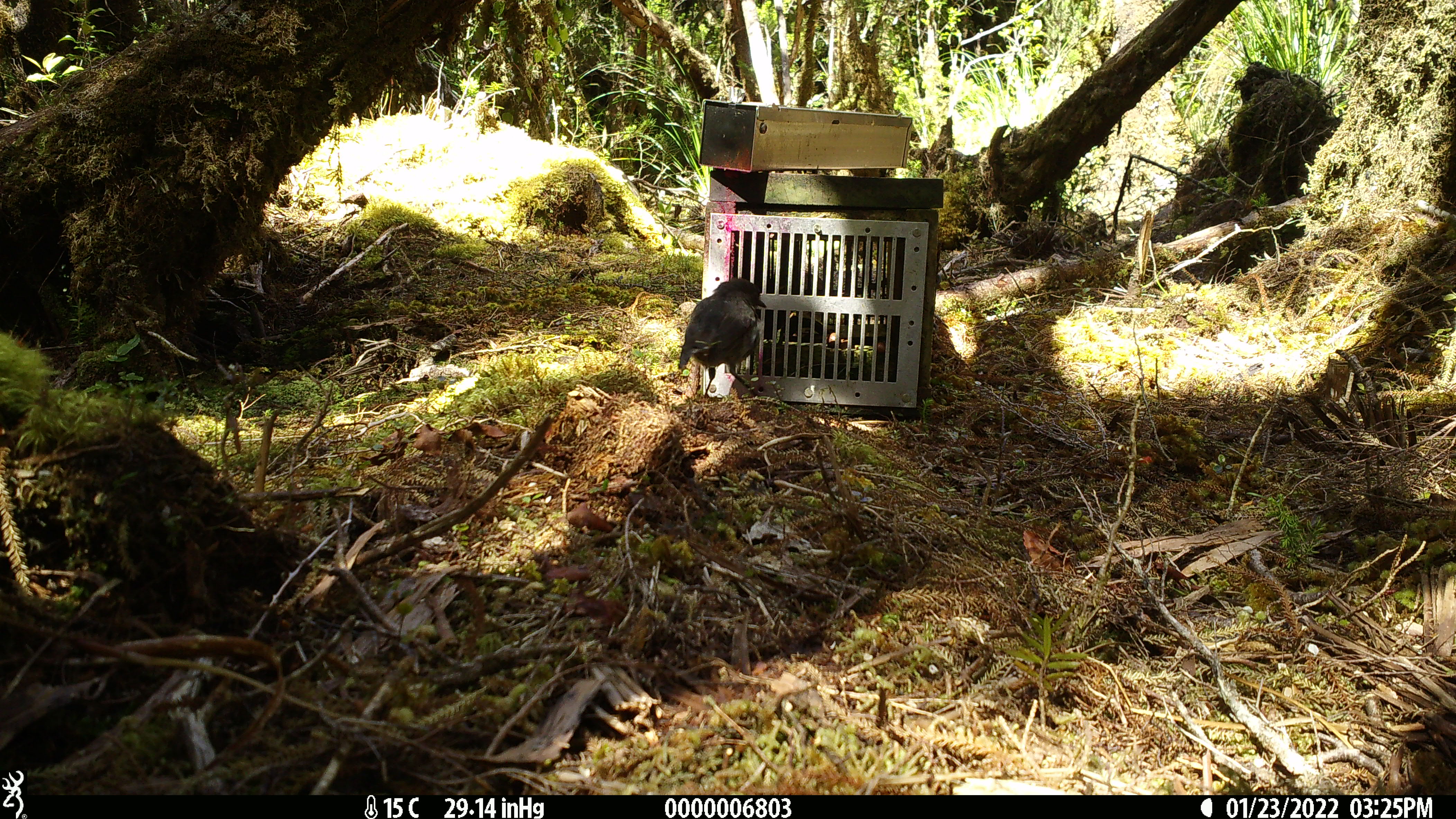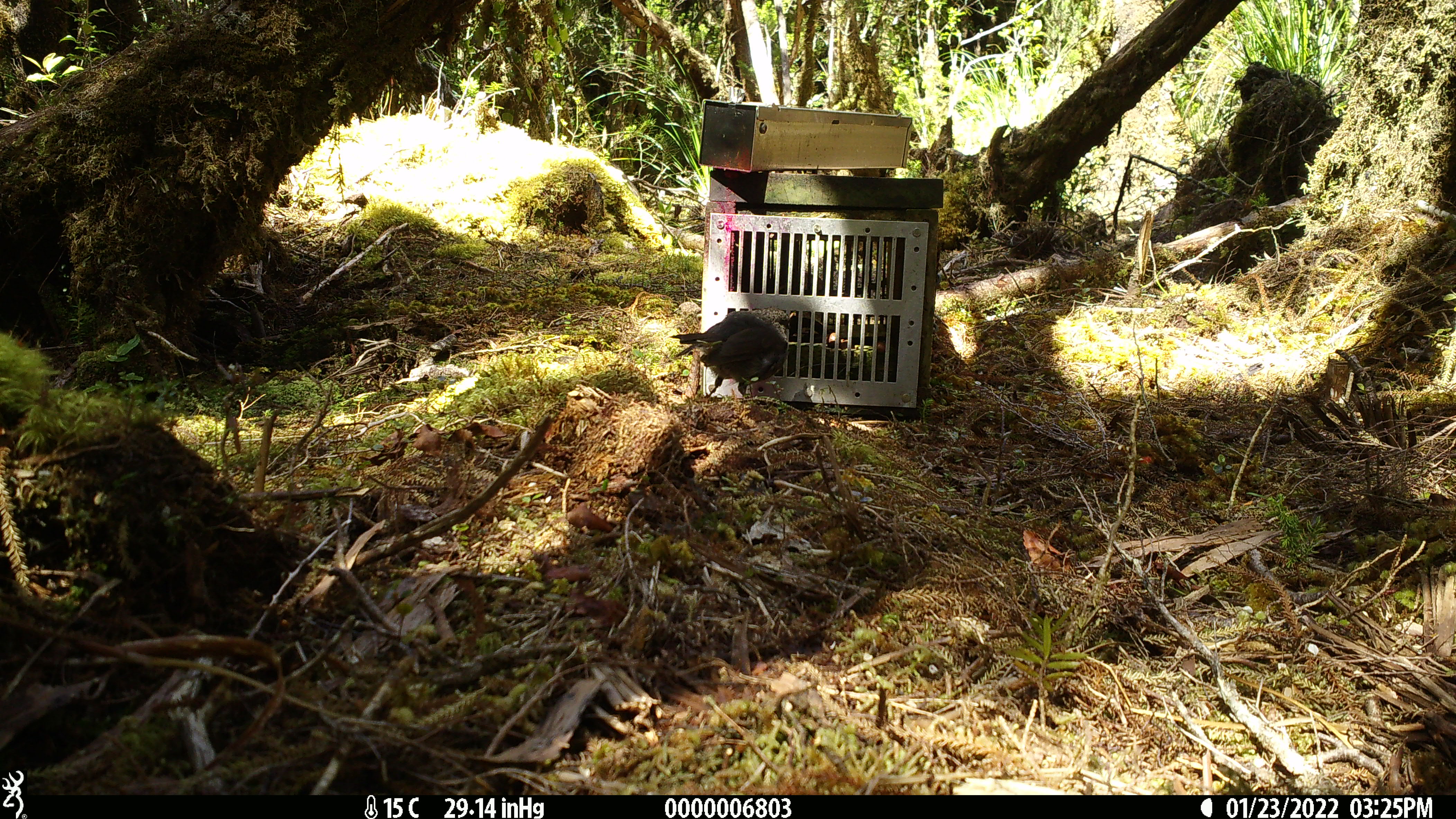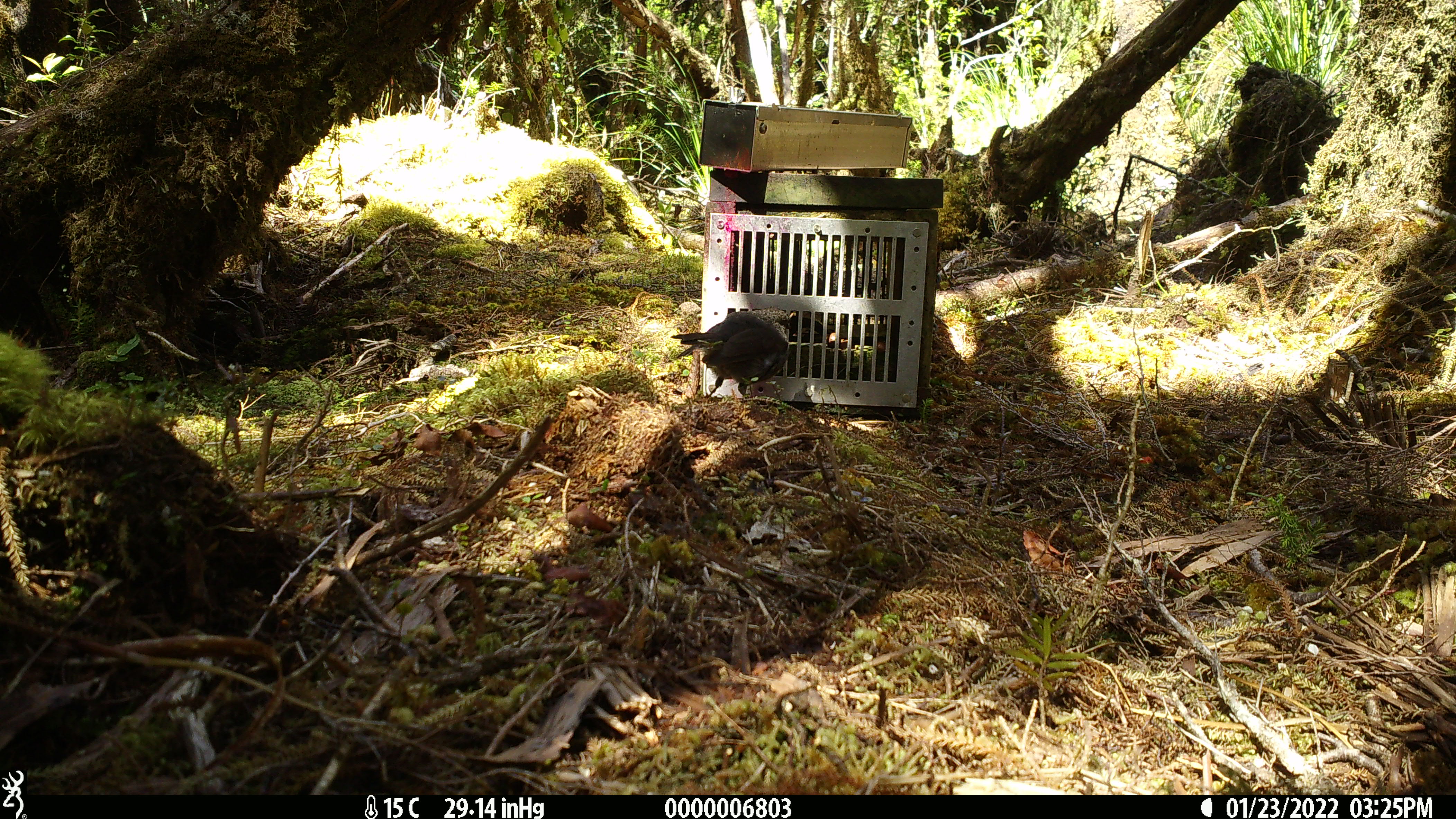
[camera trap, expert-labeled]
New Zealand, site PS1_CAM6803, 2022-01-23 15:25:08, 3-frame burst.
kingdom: Animalia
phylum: Chordata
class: Aves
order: Passeriformes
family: Petroicidae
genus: Petroica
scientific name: Petroica australis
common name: new zealand robin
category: robin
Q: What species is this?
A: Robin (new zealand robin) (Petroica australis).